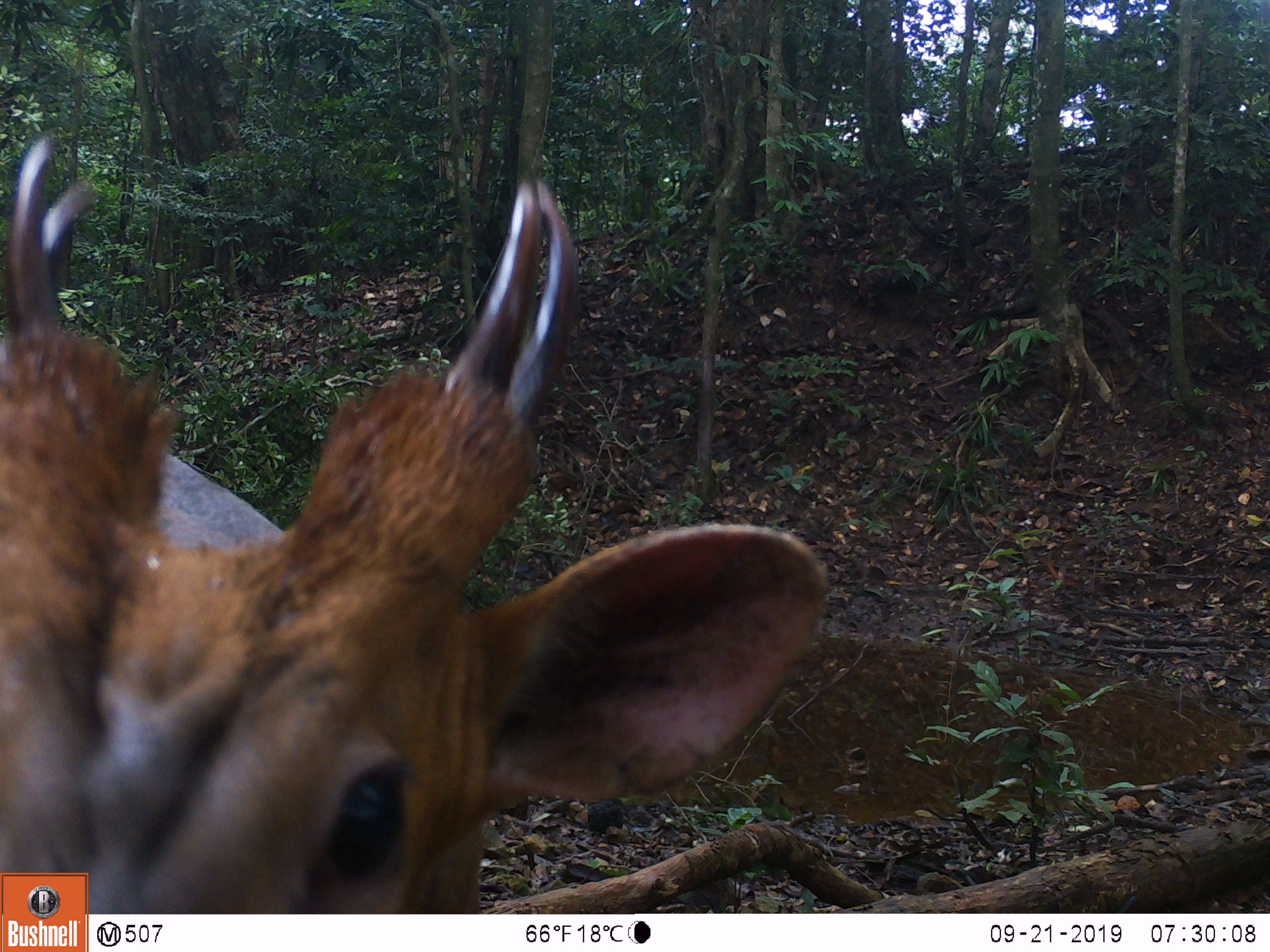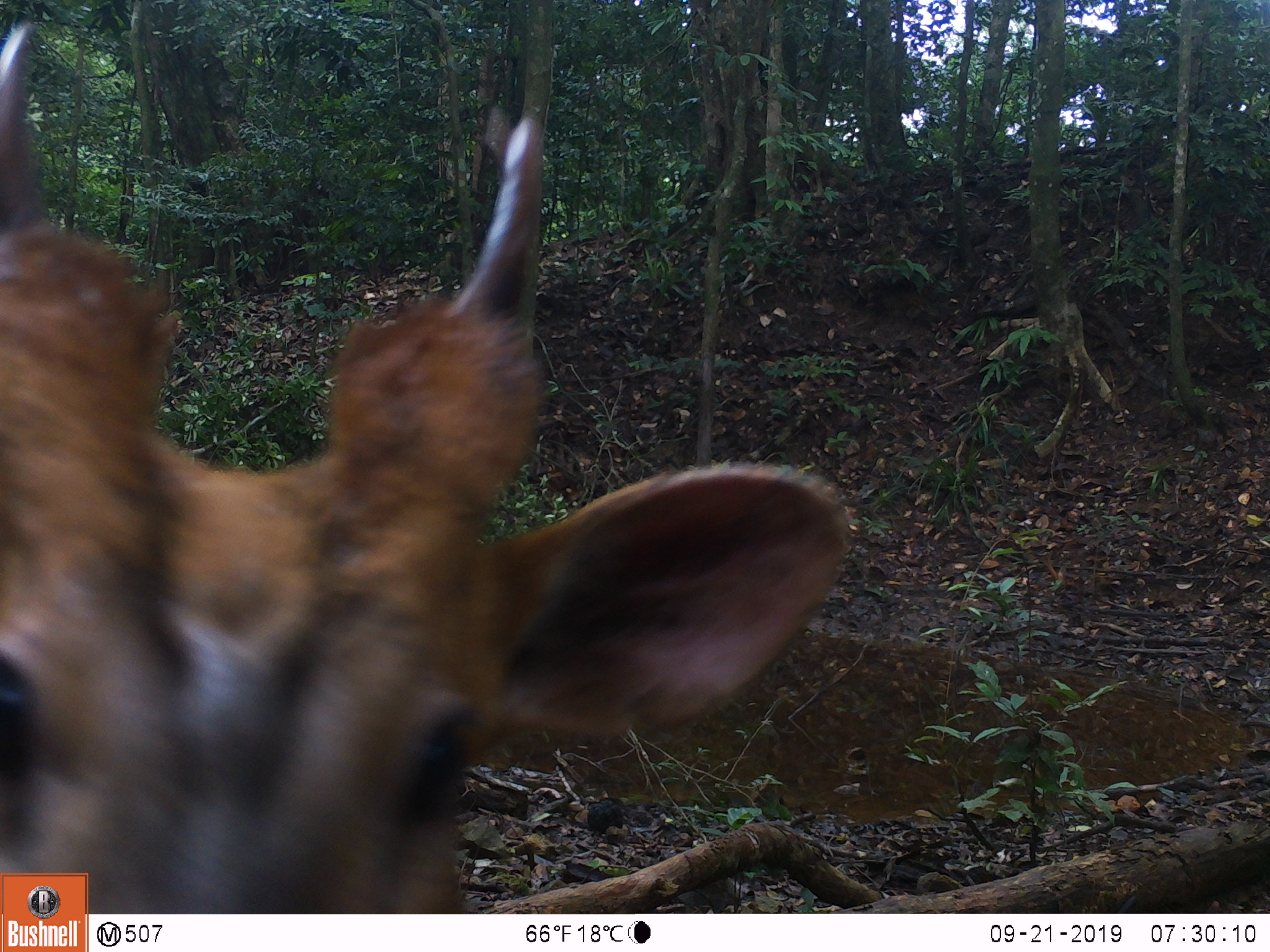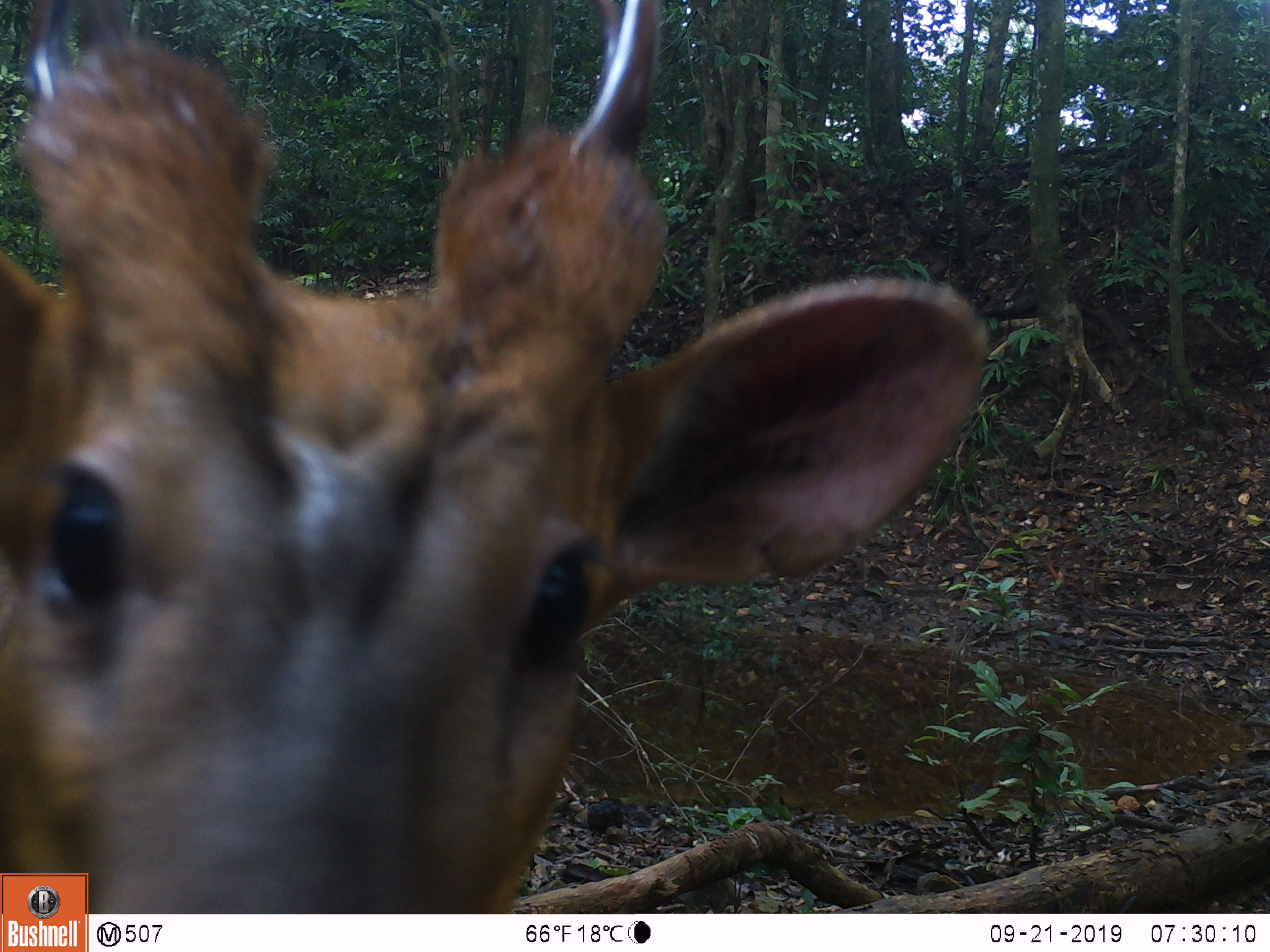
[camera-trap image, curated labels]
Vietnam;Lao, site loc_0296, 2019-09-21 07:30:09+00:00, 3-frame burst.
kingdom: Animalia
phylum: Chordata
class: Mammalia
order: Artiodactyla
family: Cervidae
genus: Muntiacus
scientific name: Muntiacus vuquangensis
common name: large-antlered muntjac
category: large antlered muntjac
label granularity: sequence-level